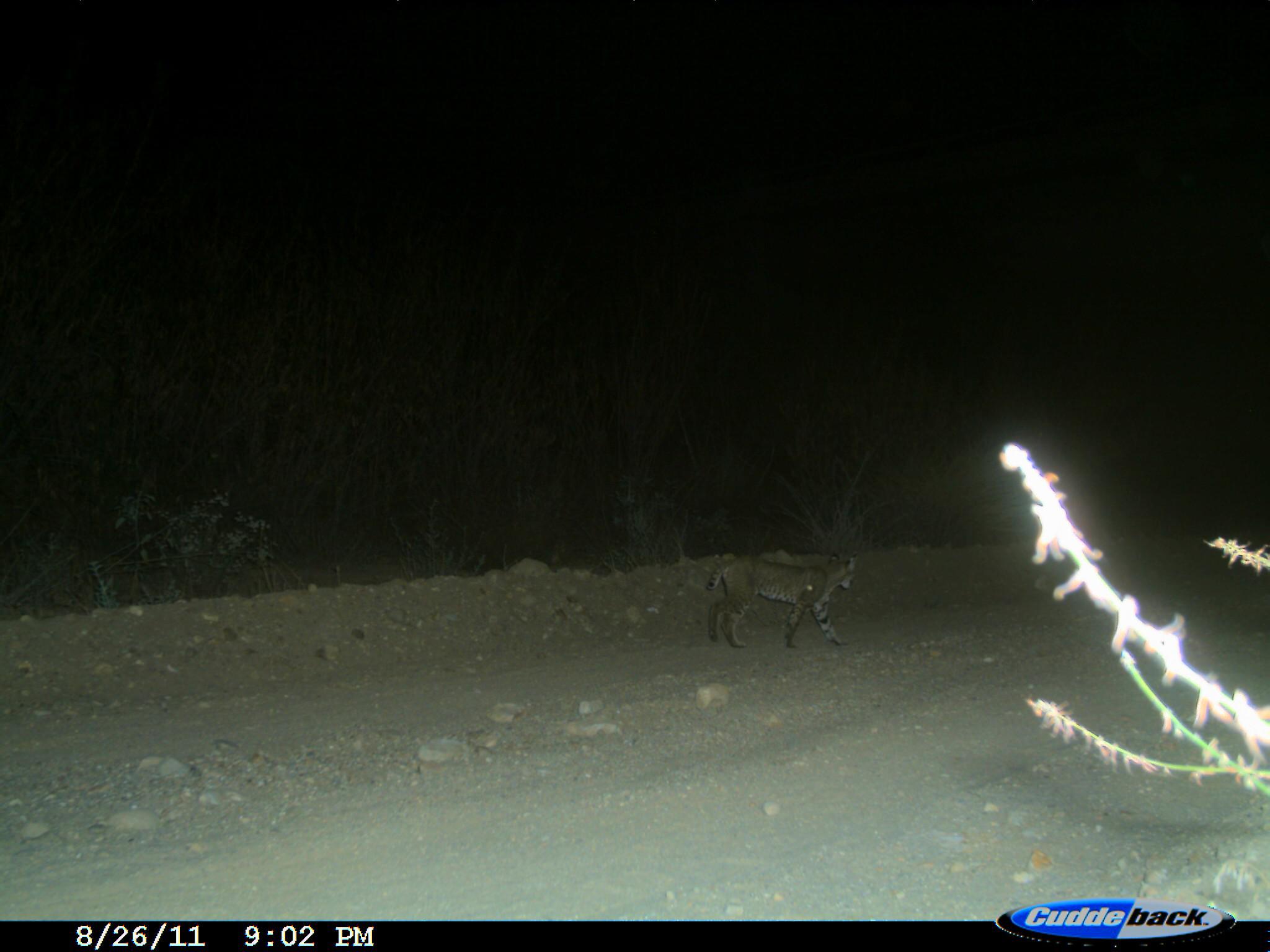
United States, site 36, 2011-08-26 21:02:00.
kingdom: Animalia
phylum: Chordata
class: Mammalia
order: Carnivora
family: Felidae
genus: Lynx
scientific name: Lynx rufus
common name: bobcat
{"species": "bobcat (Lynx rufus)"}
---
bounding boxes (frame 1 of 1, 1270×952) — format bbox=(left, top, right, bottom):
bobcat: bbox=(704, 548, 859, 654)